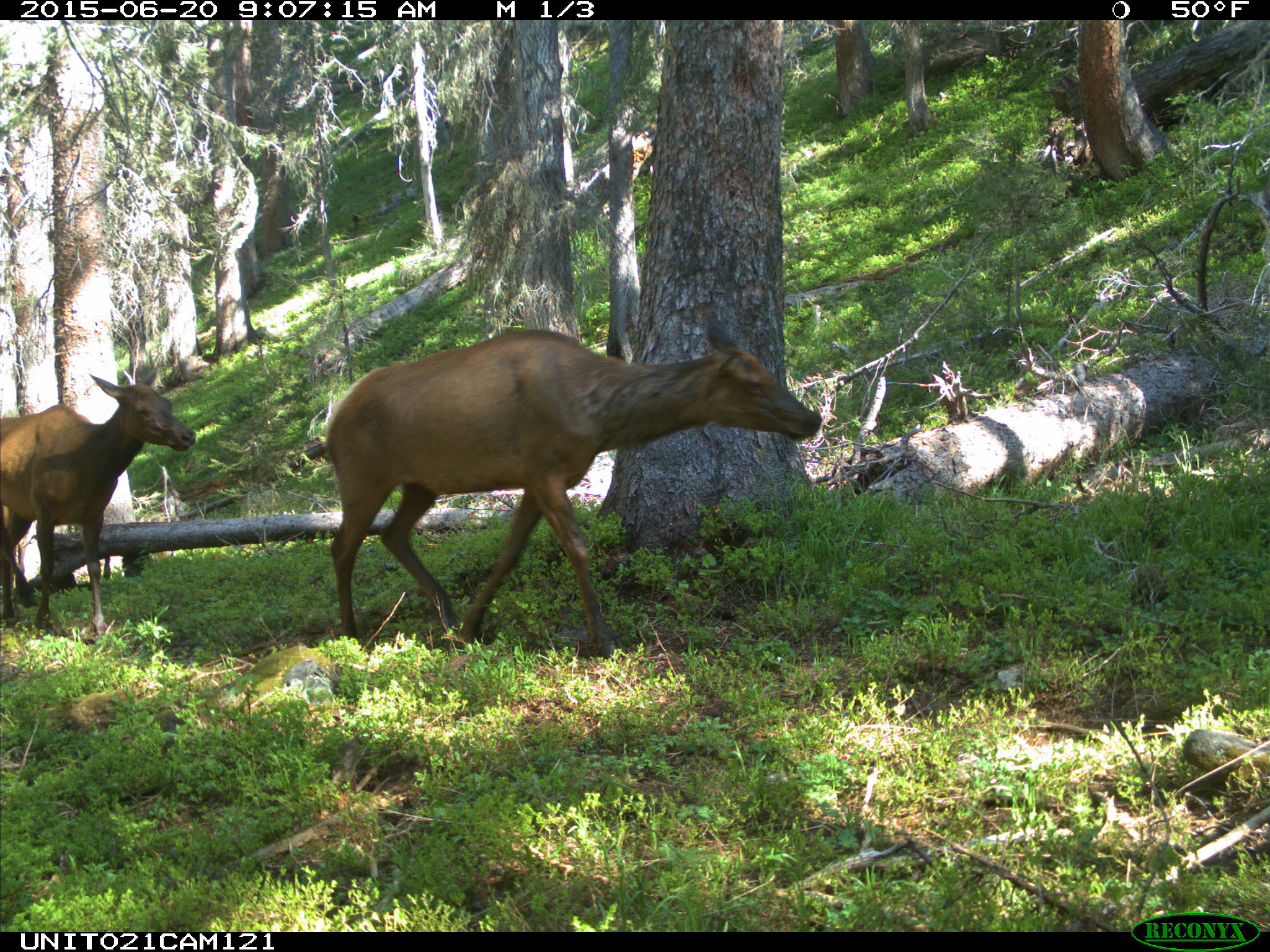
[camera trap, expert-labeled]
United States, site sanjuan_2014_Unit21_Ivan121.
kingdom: Animalia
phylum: Chordata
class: Mammalia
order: Artiodactyla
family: Cervidae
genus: Cervus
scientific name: Cervus elaphus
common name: red deer